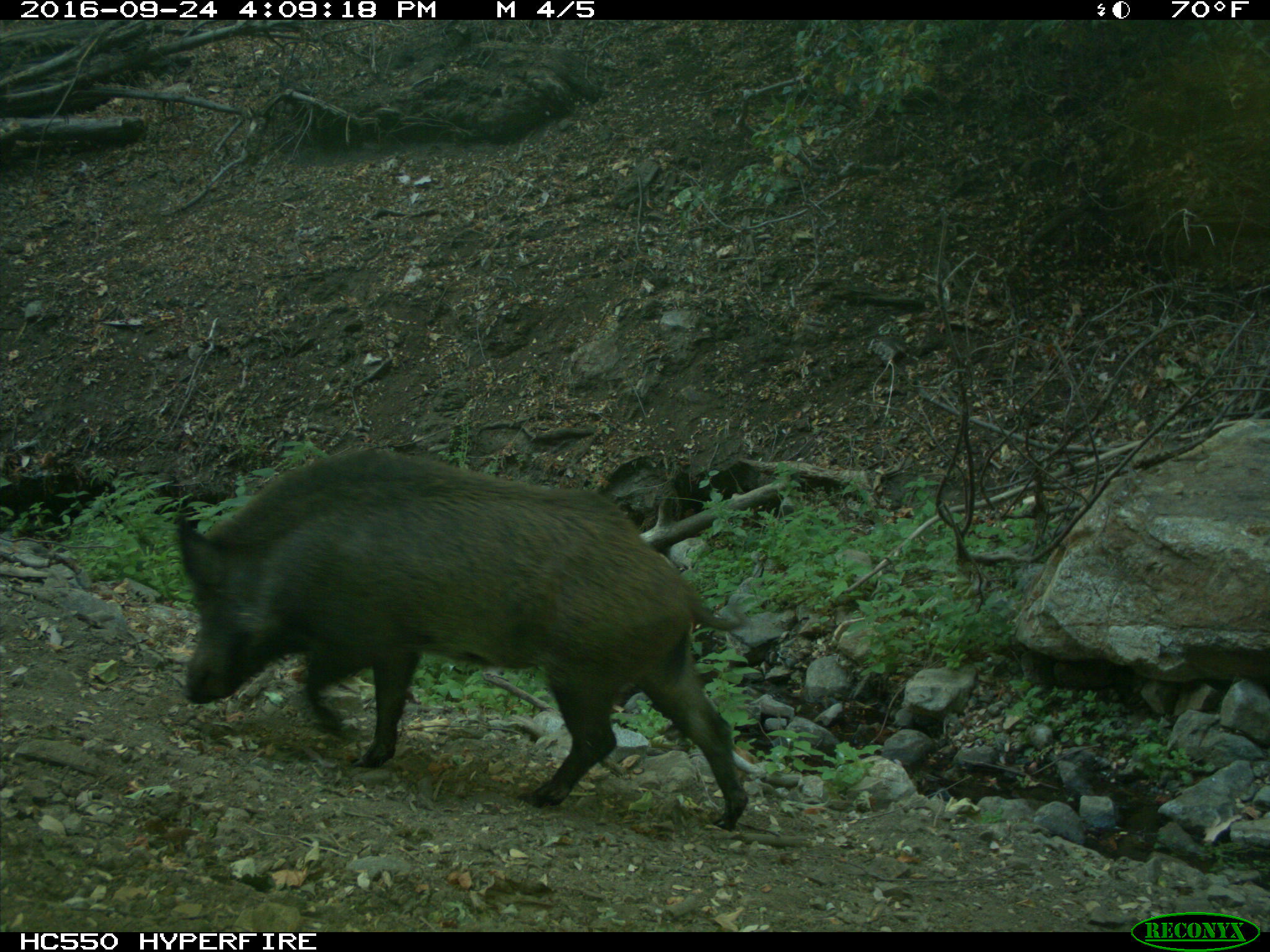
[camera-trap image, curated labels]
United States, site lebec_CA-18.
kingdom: Animalia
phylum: Chordata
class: Mammalia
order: Artiodactyla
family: Suidae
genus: Sus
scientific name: Sus scrofa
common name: wild boar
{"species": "Sus scrofa (wild boar)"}